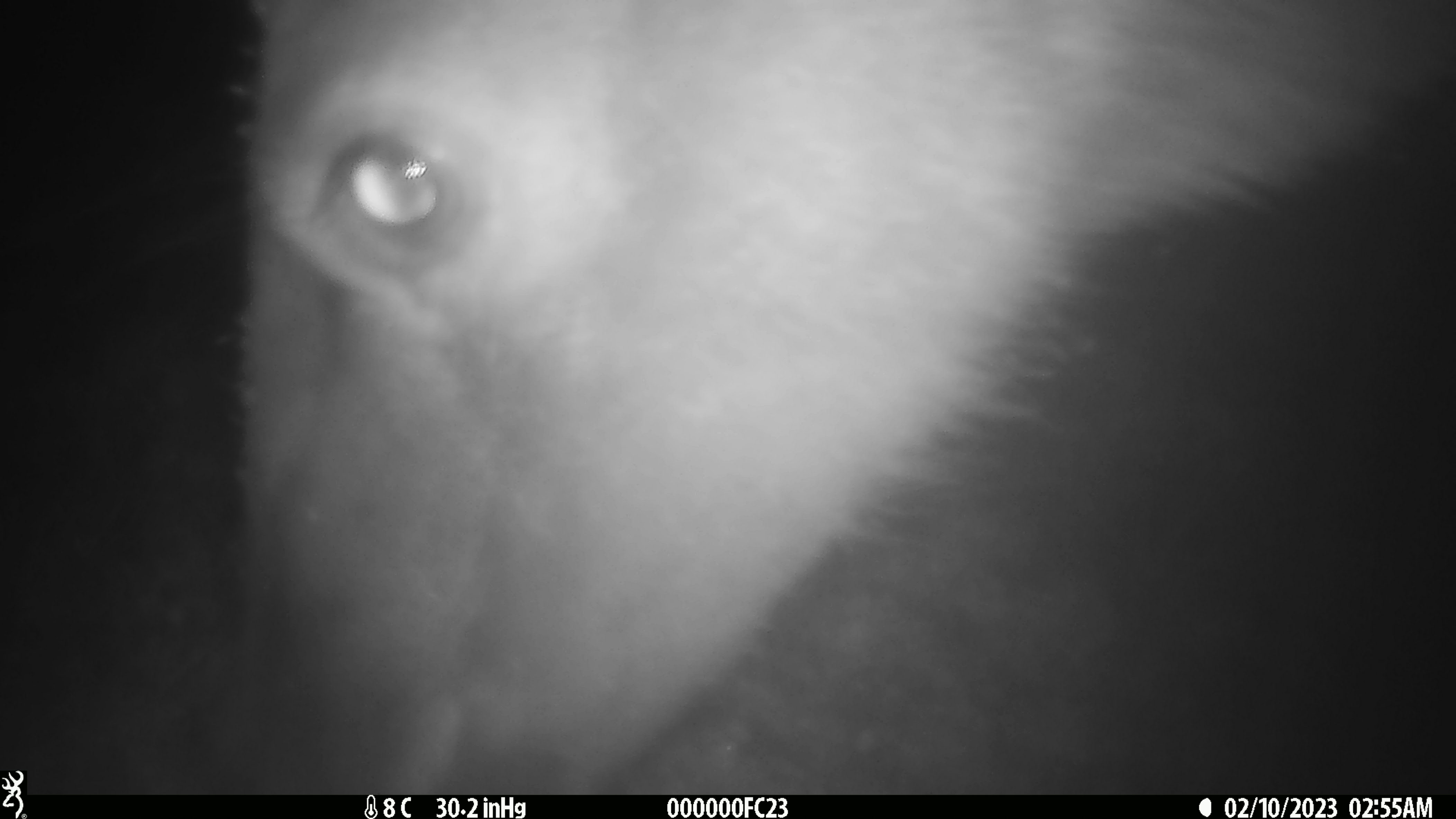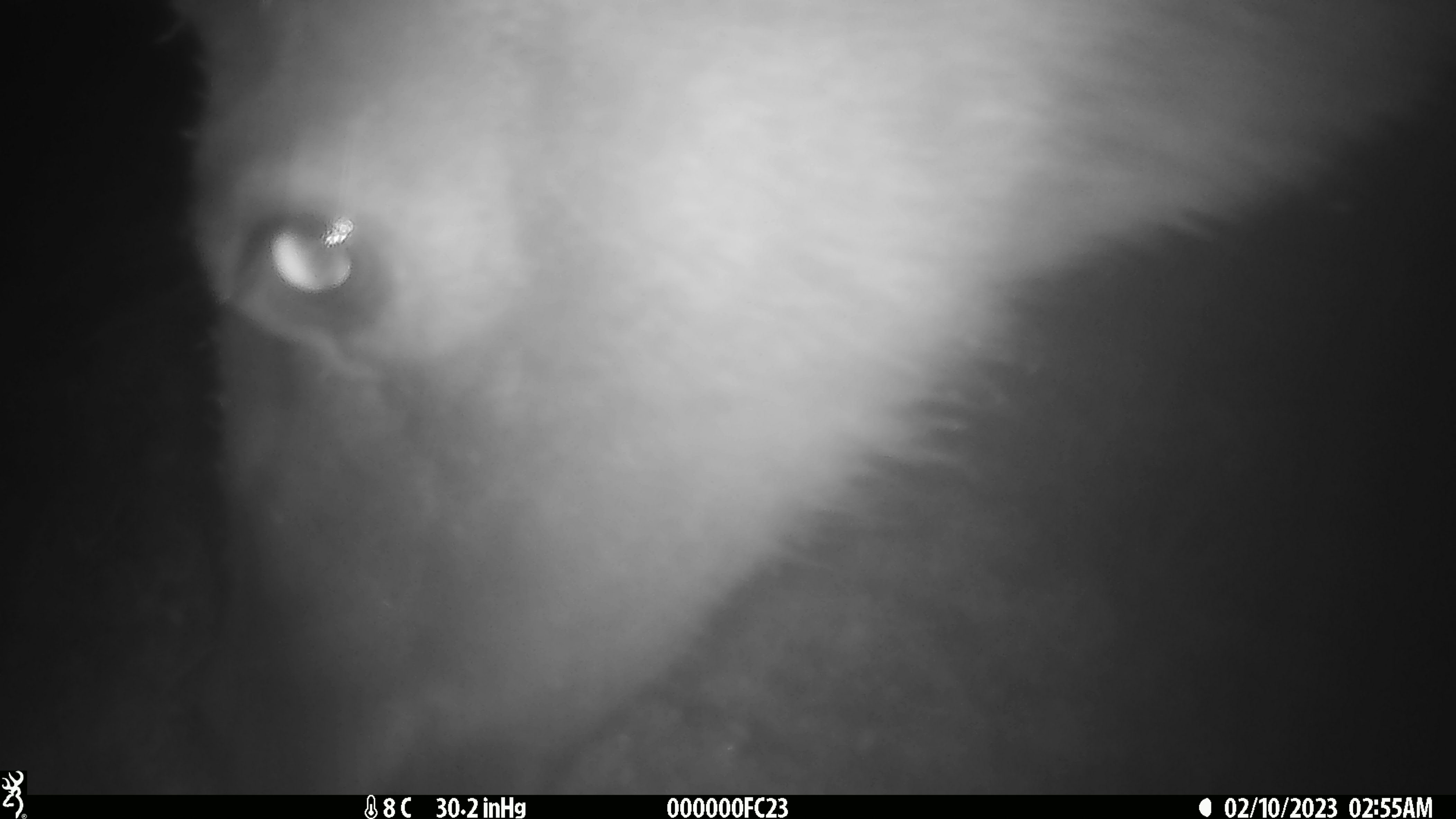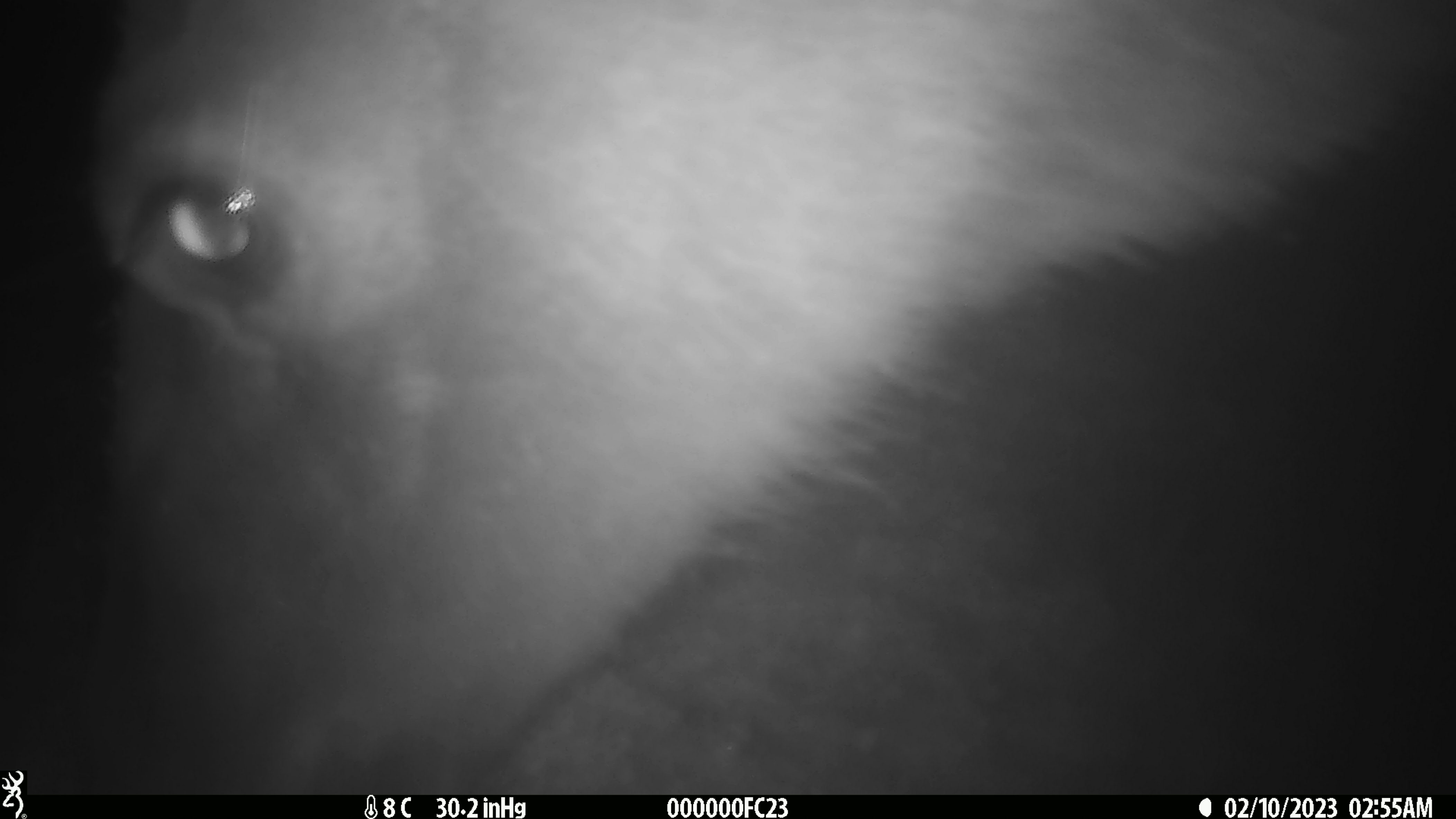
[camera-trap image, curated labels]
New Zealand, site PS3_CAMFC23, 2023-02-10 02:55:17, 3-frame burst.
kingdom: Animalia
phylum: Chordata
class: Mammalia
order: Artiodactyla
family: Cervidae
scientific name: Cervidae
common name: deer